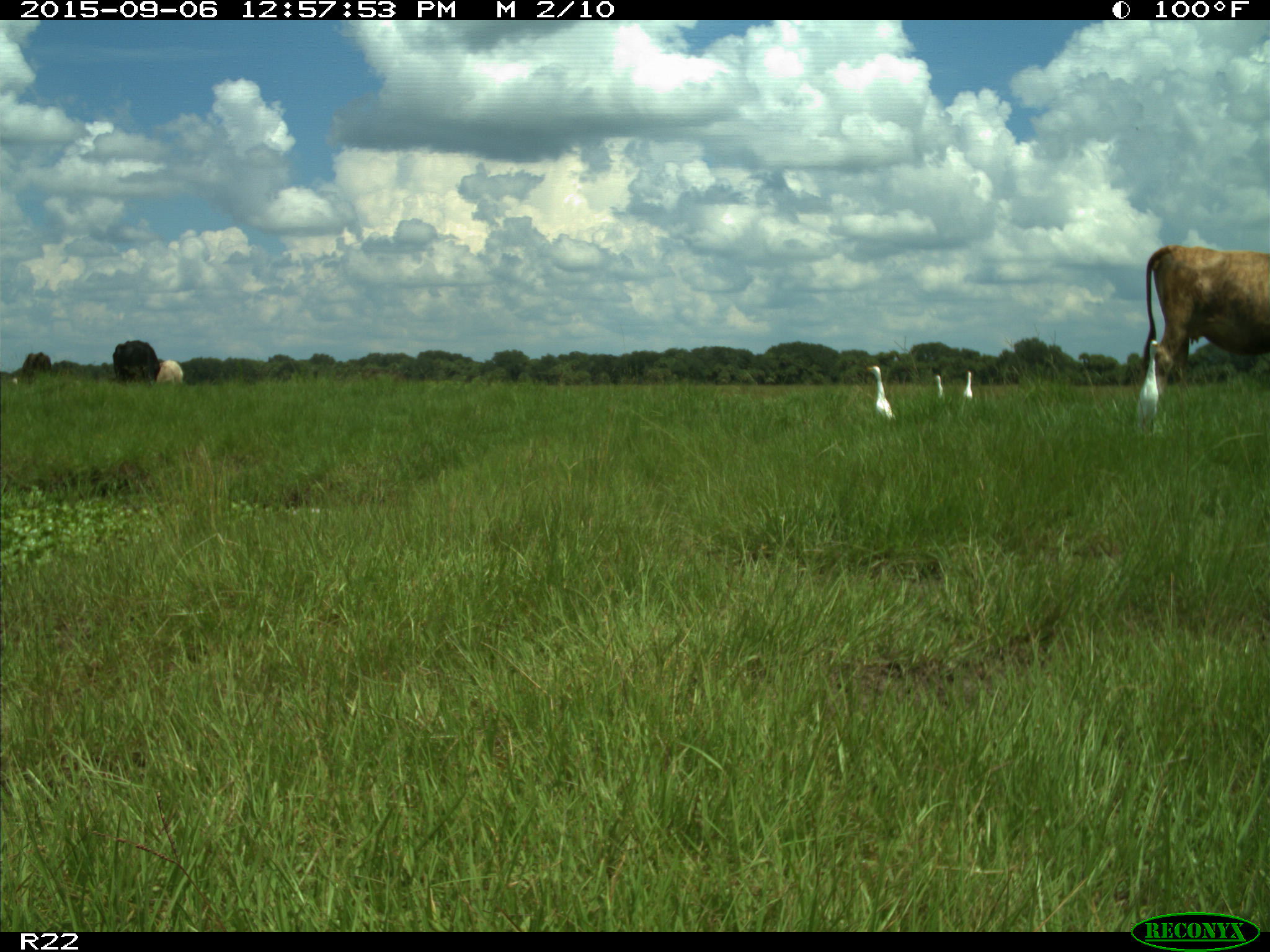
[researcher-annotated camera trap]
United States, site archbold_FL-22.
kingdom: Animalia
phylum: Chordata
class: Mammalia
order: Artiodactyla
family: Bovidae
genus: Bos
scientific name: Bos taurus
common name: domestic cow